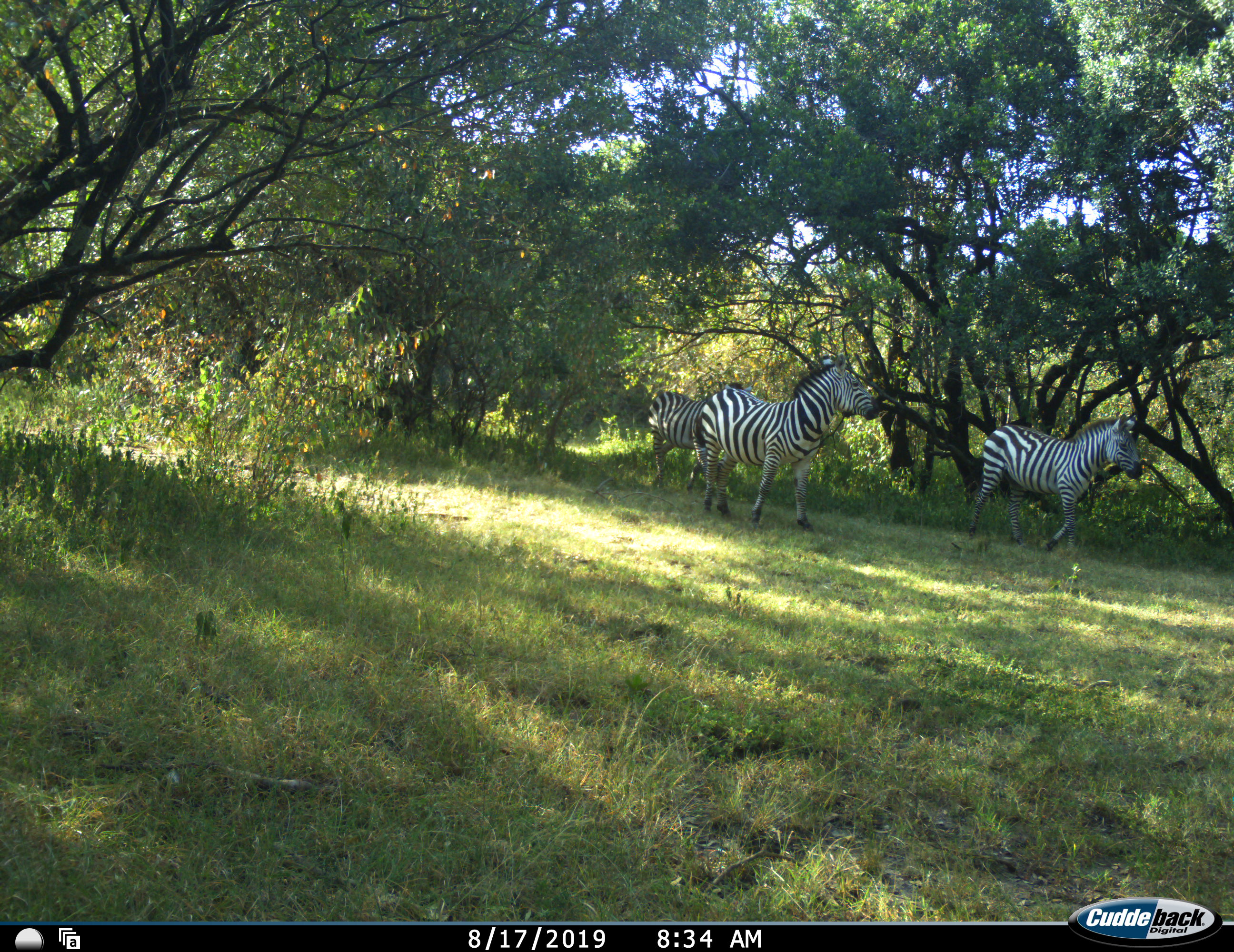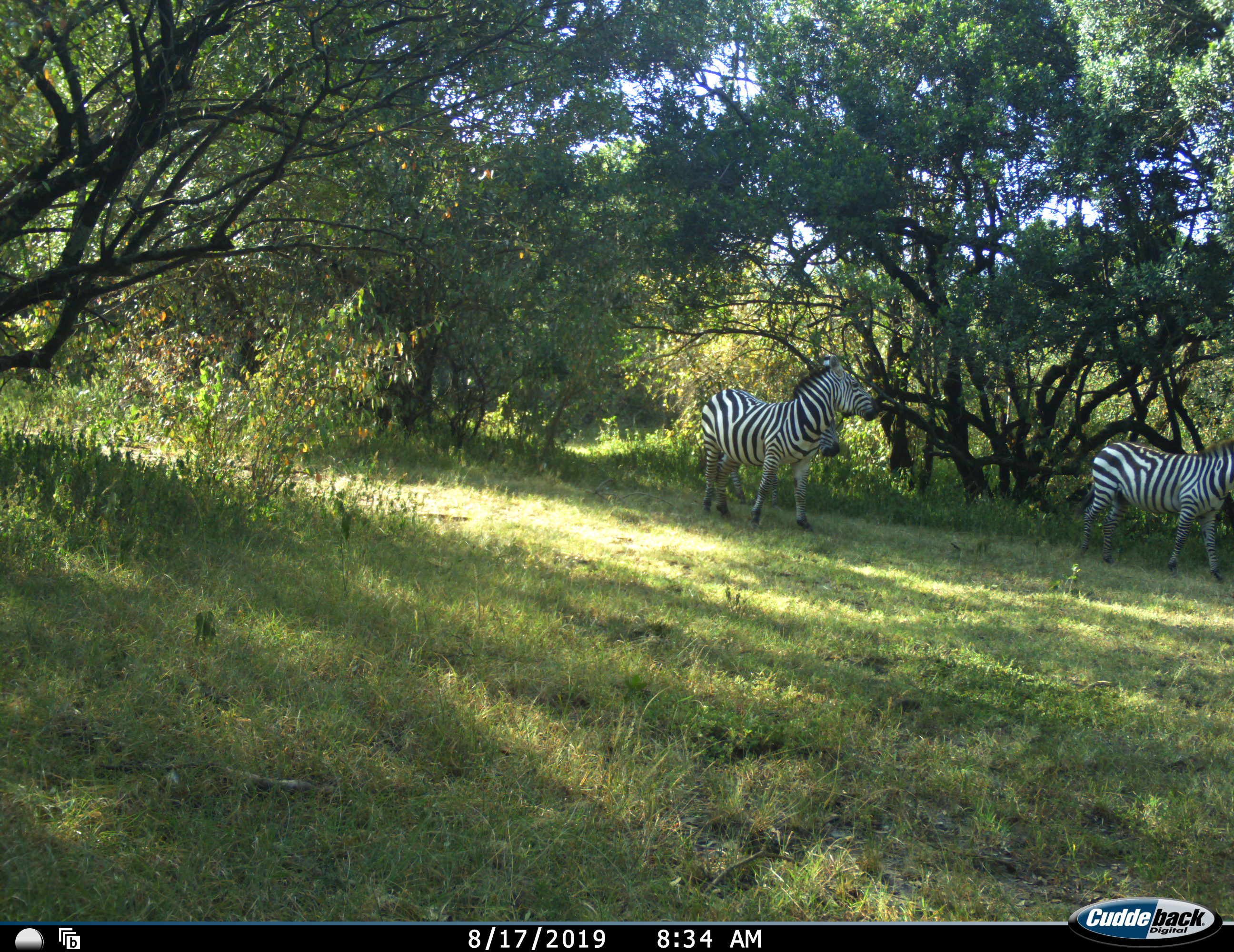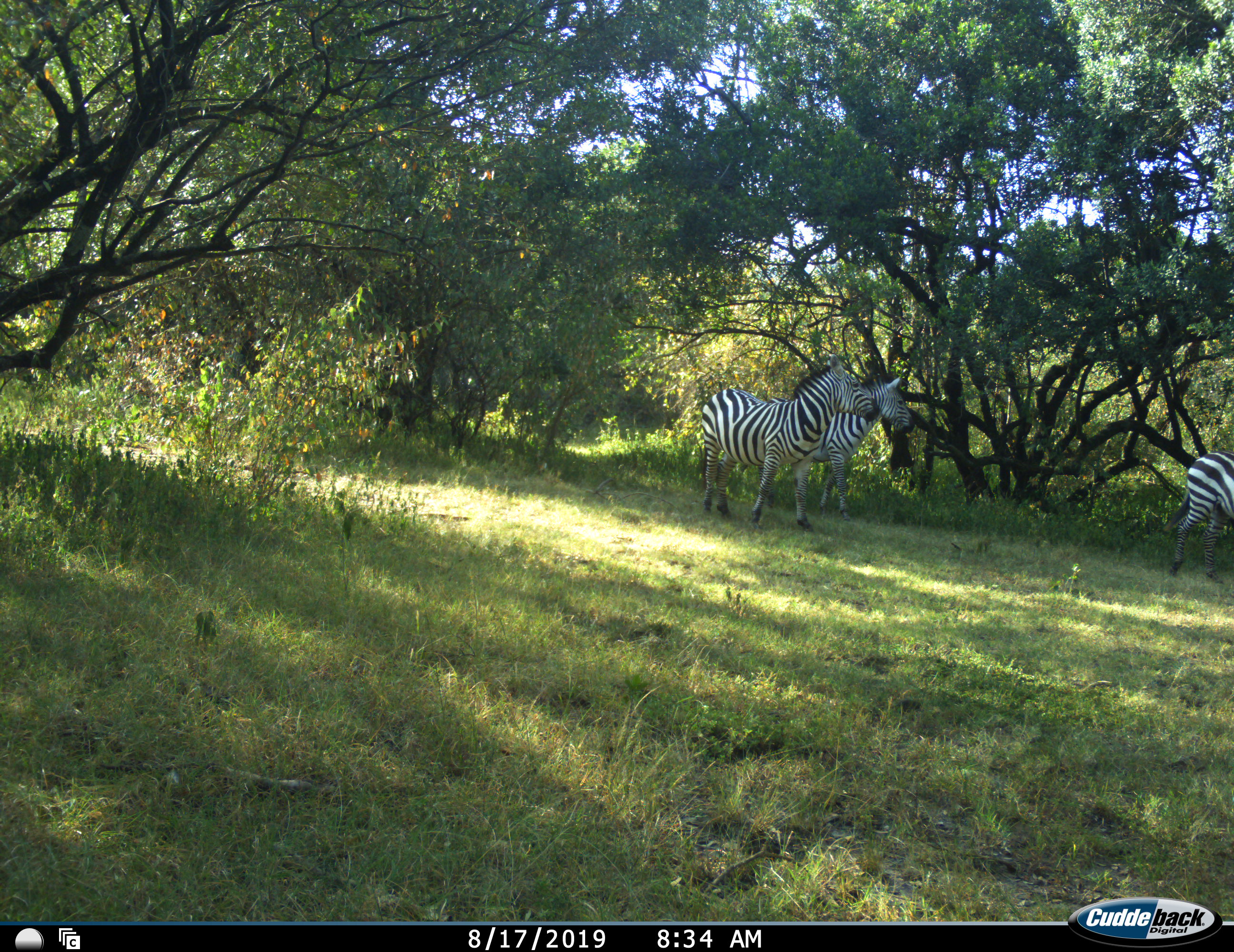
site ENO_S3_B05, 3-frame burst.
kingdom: Animalia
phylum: Chordata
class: Mammalia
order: Perissodactyla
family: Equidae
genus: Equus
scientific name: Equus quagga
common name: plains zebra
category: zebraplains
Zebraplains (plains zebra) (Equus quagga), count 3. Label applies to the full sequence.